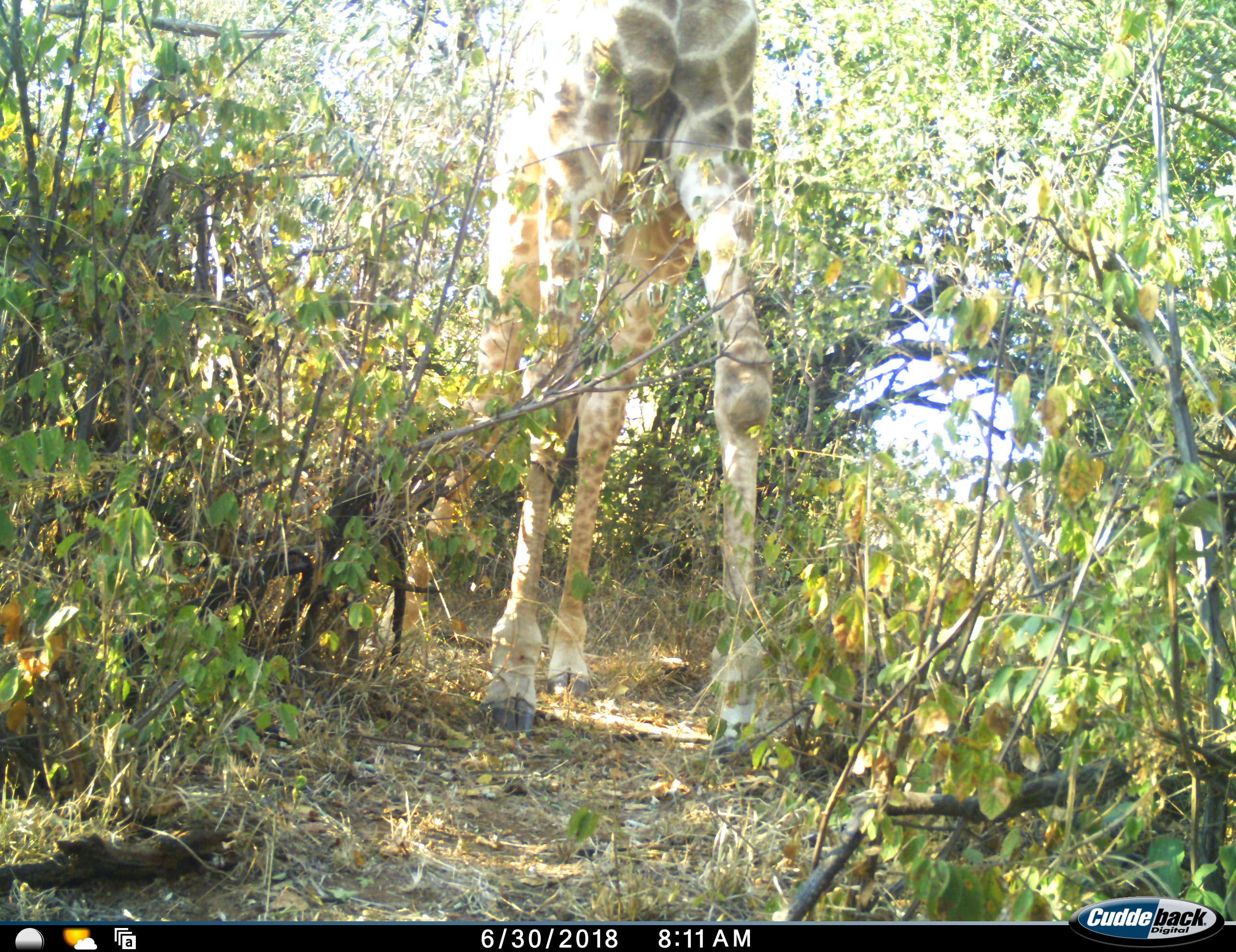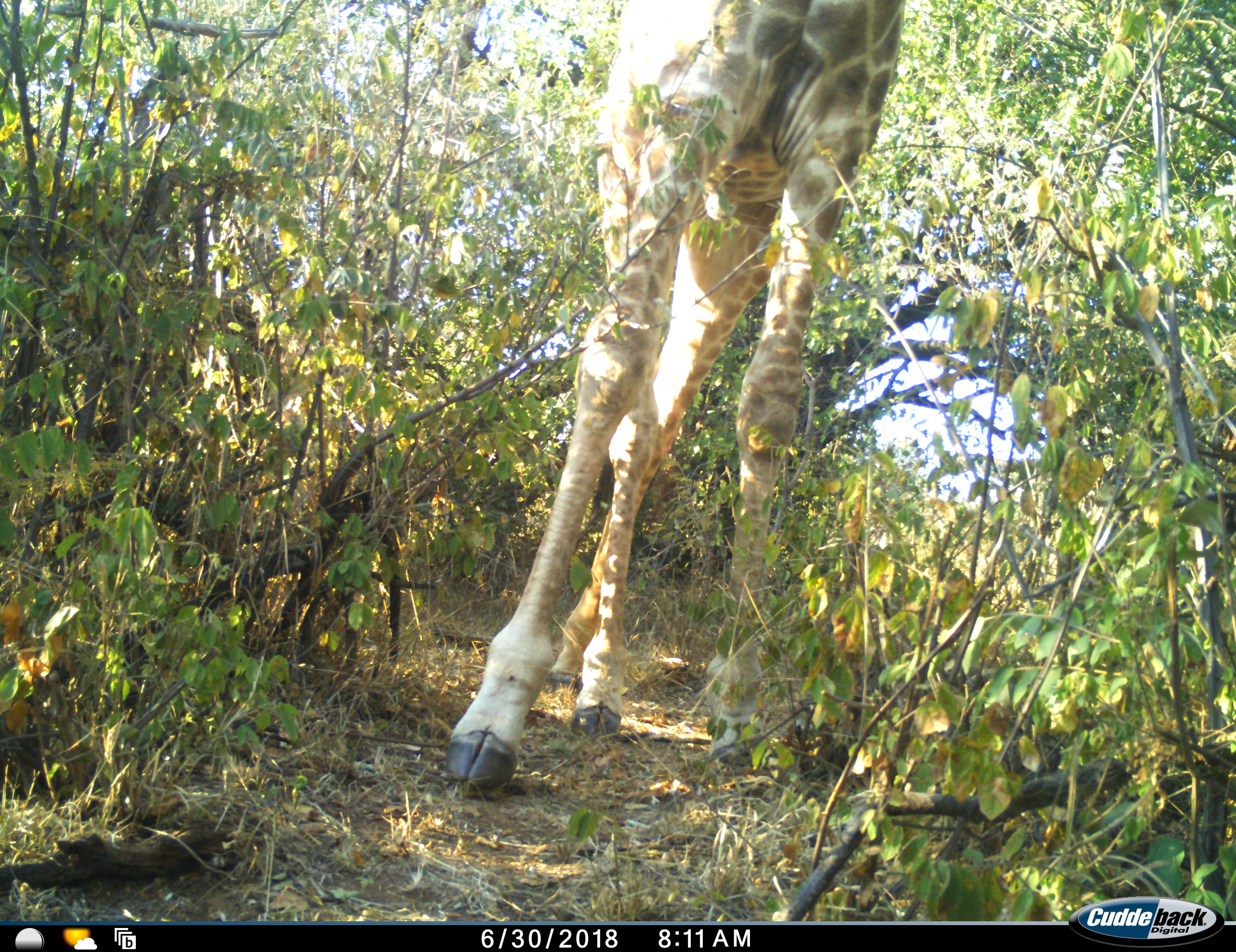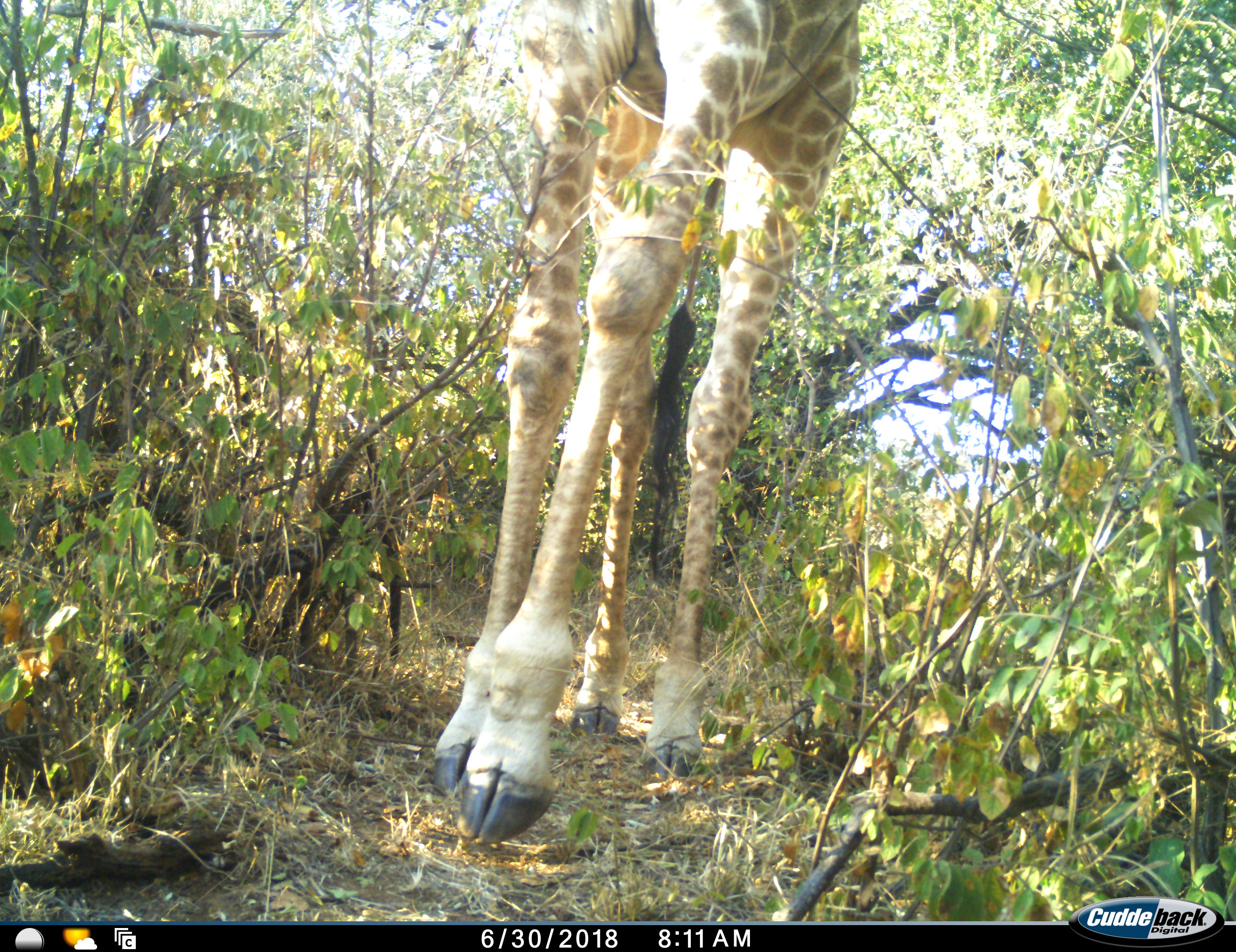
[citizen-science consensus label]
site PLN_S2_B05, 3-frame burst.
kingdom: Animalia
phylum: Chordata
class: Mammalia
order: Artiodactyla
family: Giraffidae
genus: Giraffa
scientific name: Giraffa camelopardalis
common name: giraffe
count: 1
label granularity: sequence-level